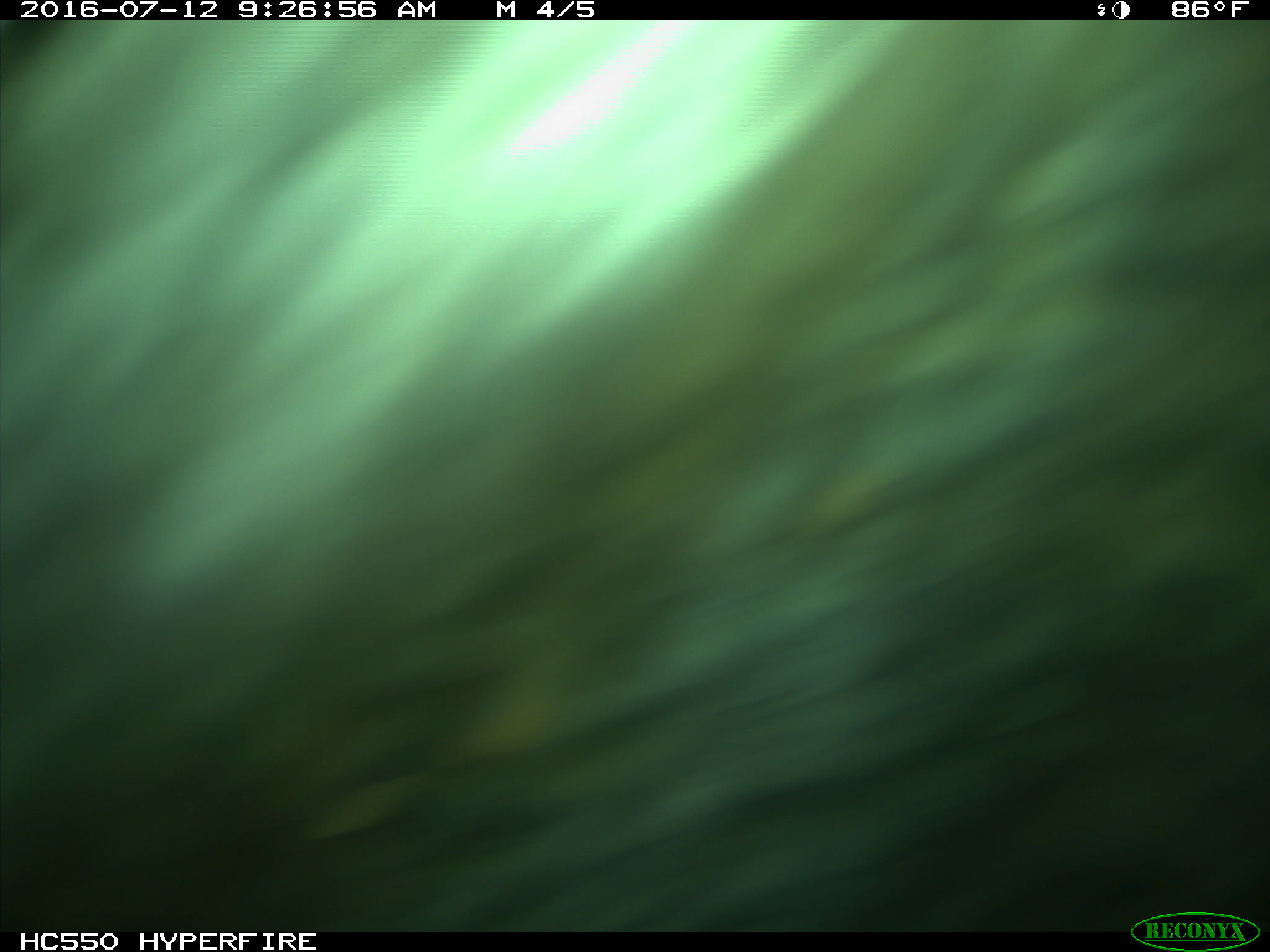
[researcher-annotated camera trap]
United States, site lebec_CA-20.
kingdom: Animalia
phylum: Chordata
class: Mammalia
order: Artiodactyla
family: Bovidae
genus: Bos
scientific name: Bos taurus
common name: domestic cow